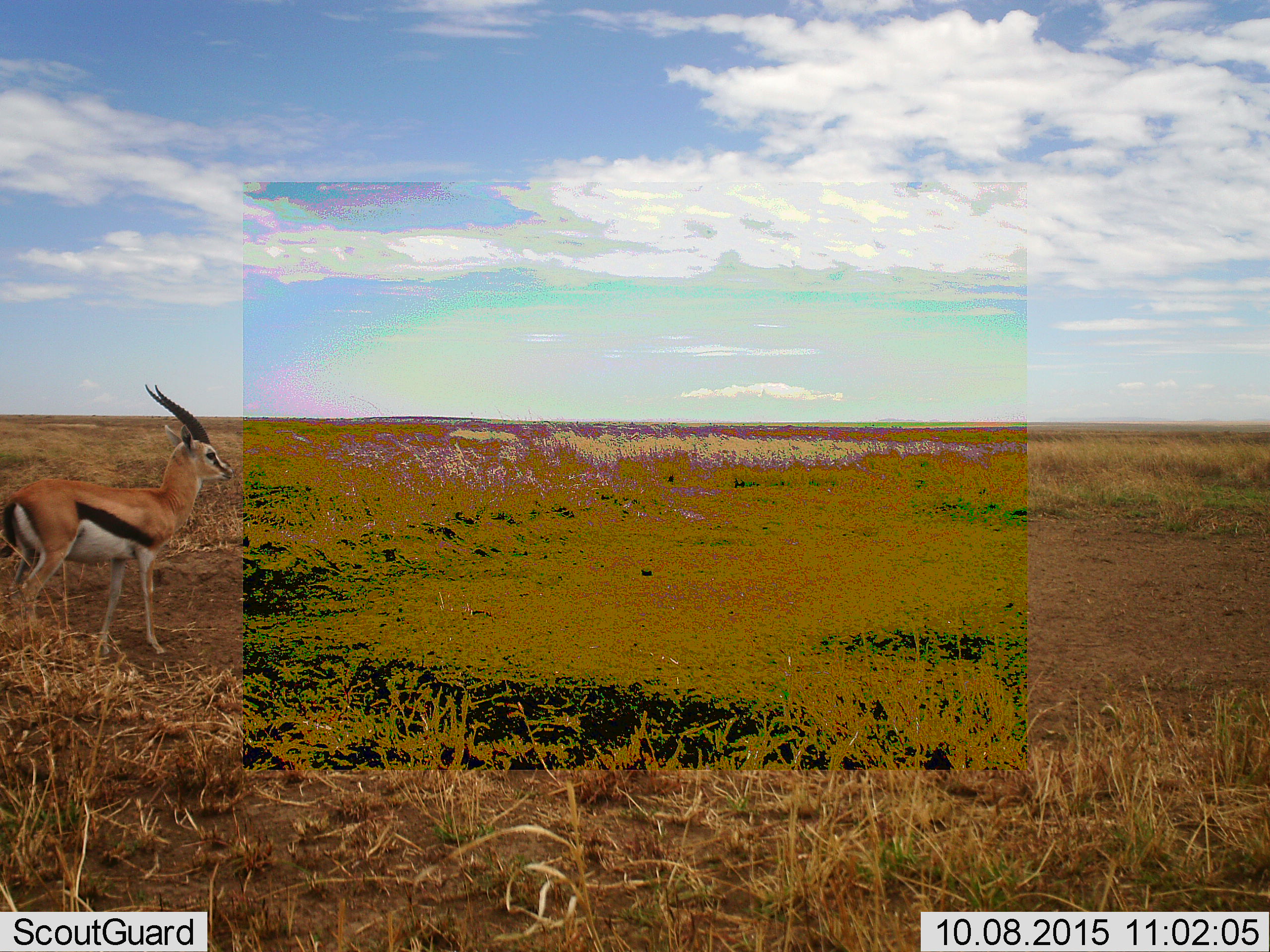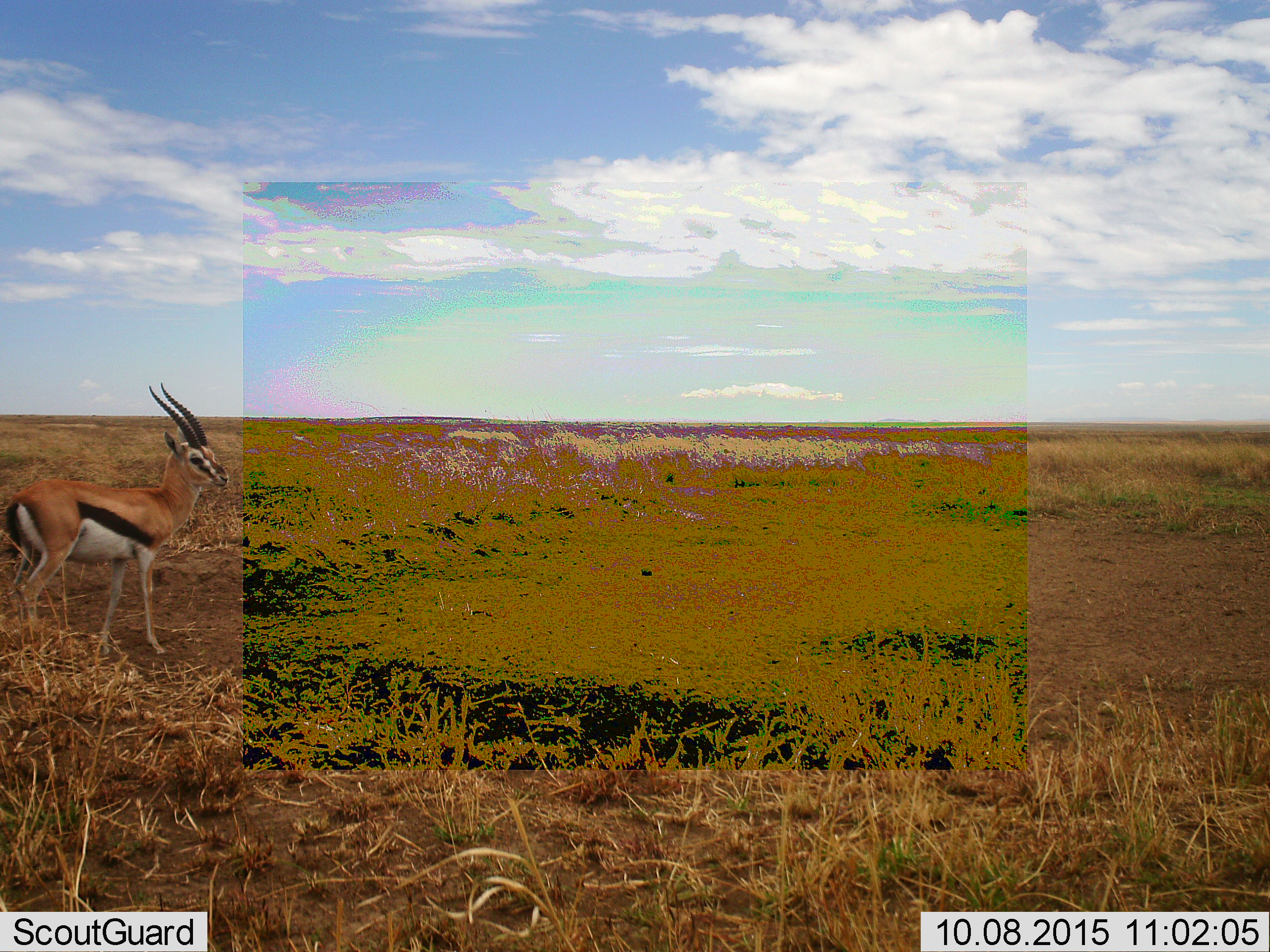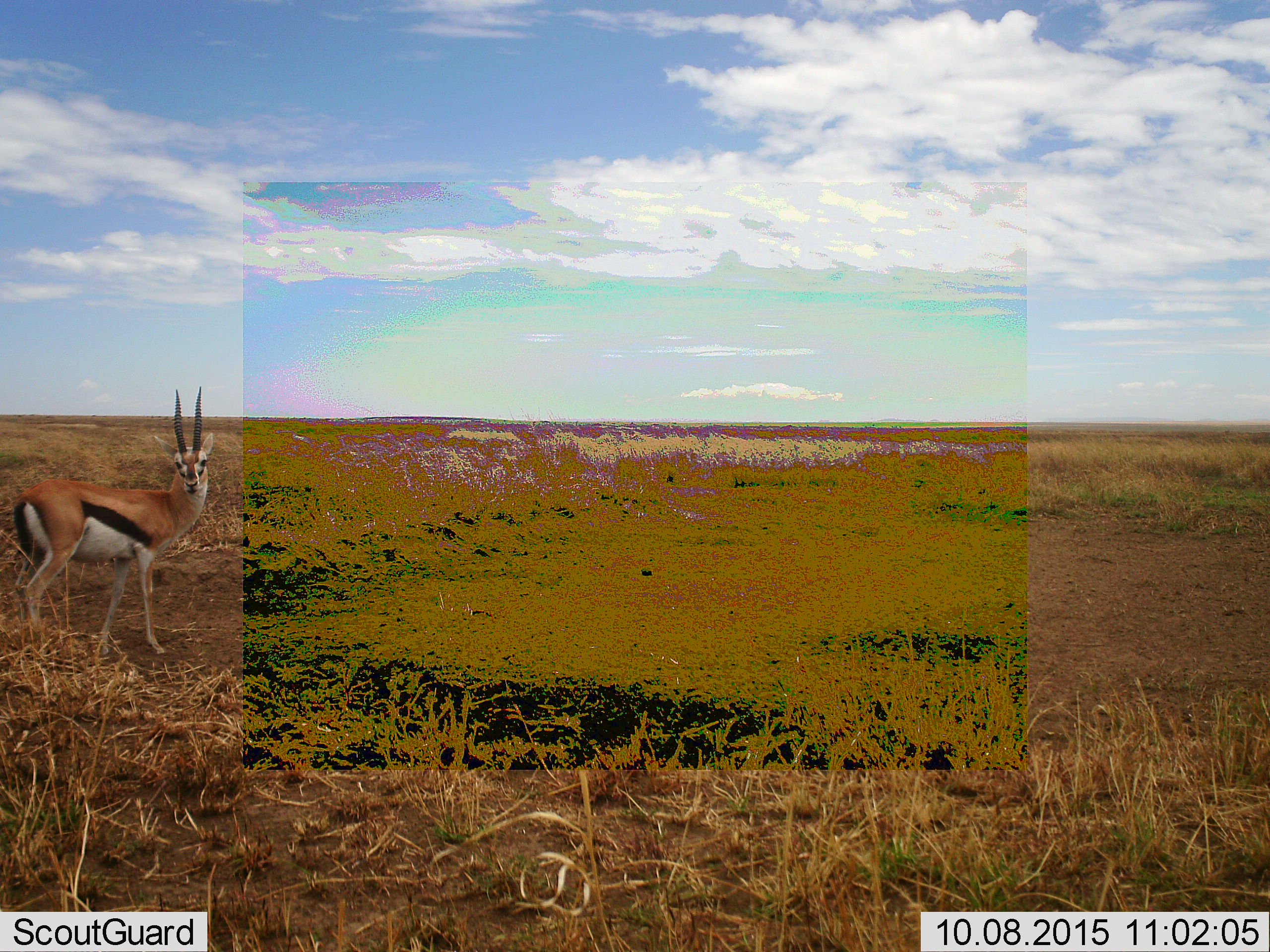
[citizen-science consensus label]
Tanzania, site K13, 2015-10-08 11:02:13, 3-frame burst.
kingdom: Animalia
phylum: Chordata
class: Mammalia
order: Artiodactyla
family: Bovidae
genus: Eudorcas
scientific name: Eudorcas thomsonii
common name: thomson's gazelle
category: gazellethomsons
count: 1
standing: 89%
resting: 0%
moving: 11%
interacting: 0%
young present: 0%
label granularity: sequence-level